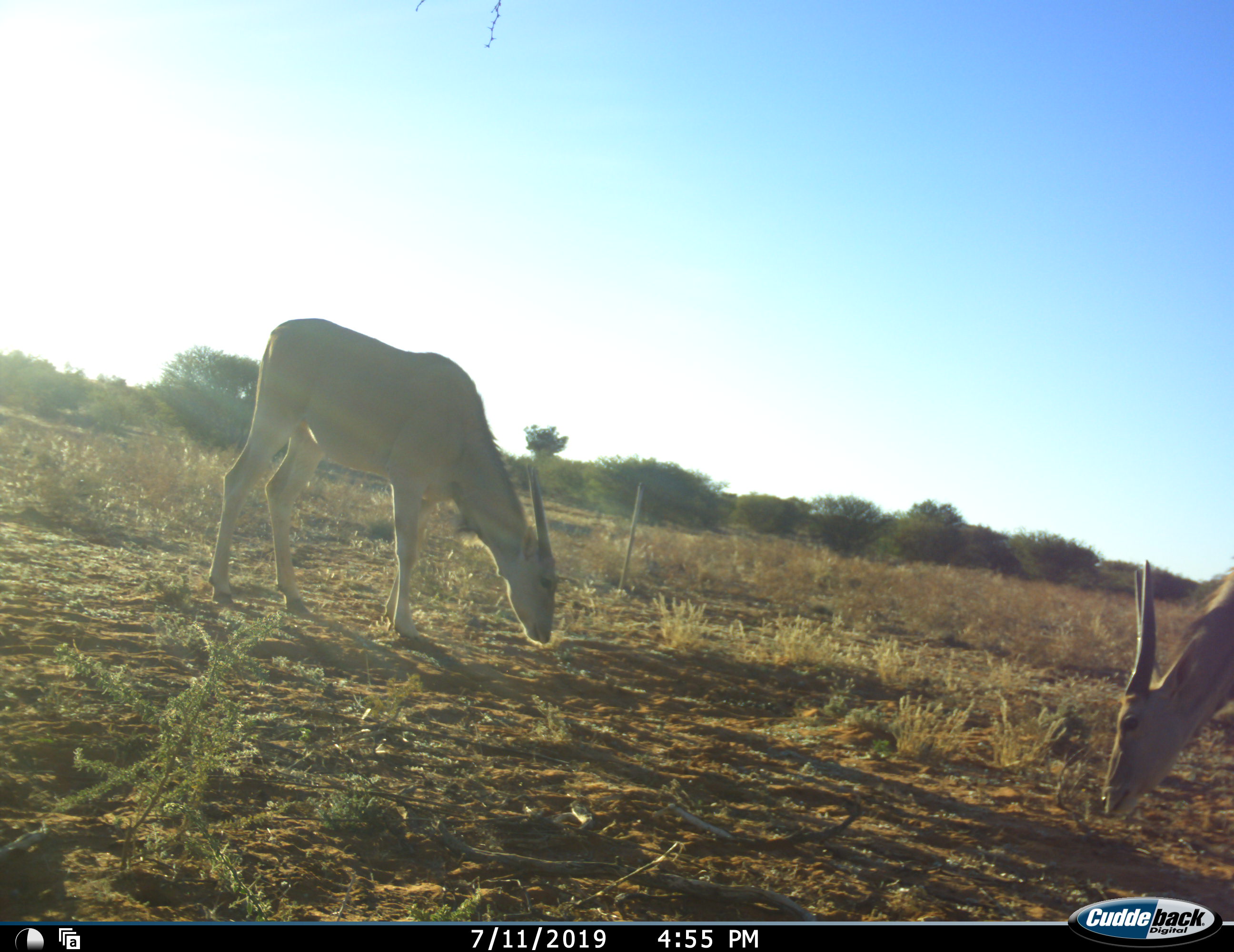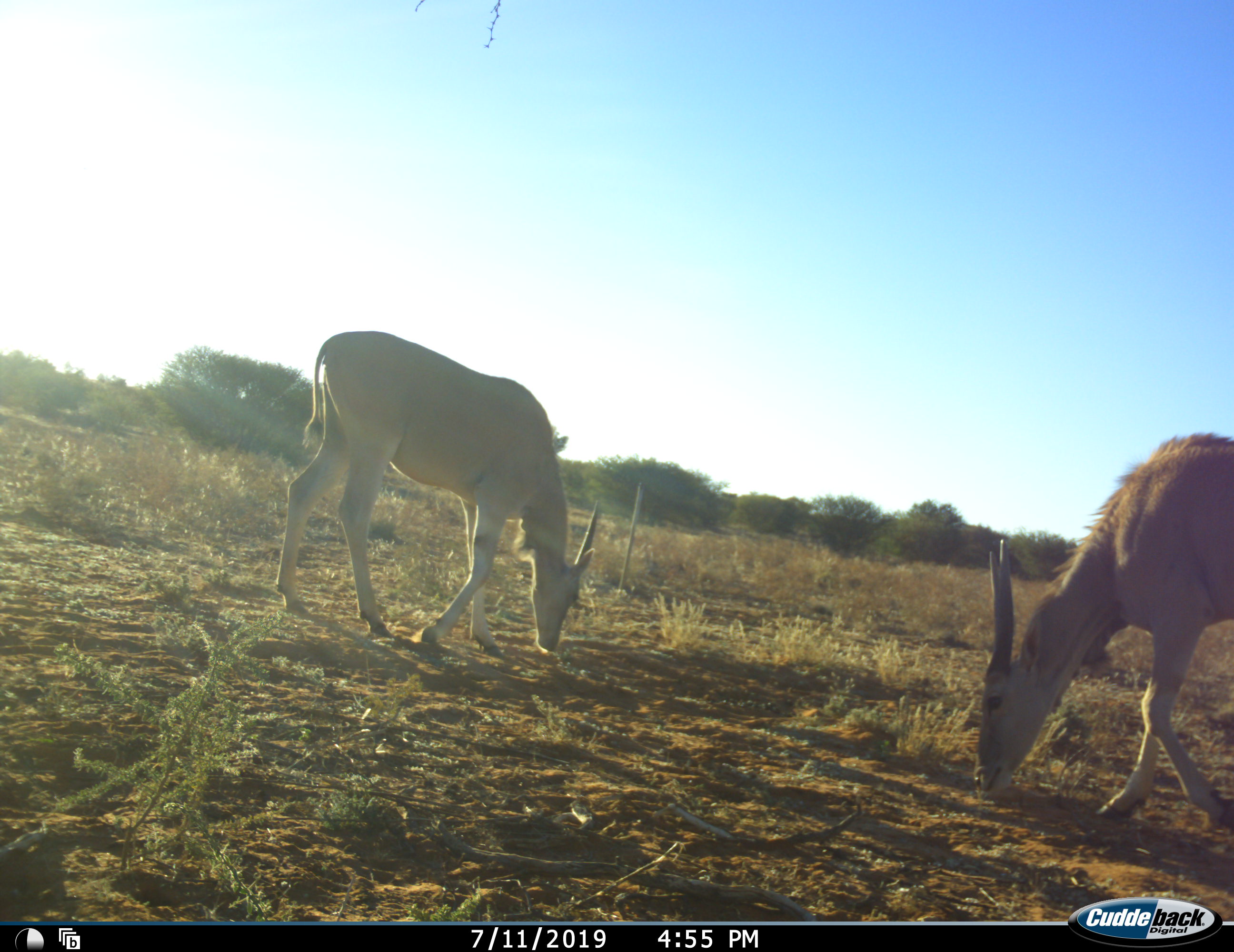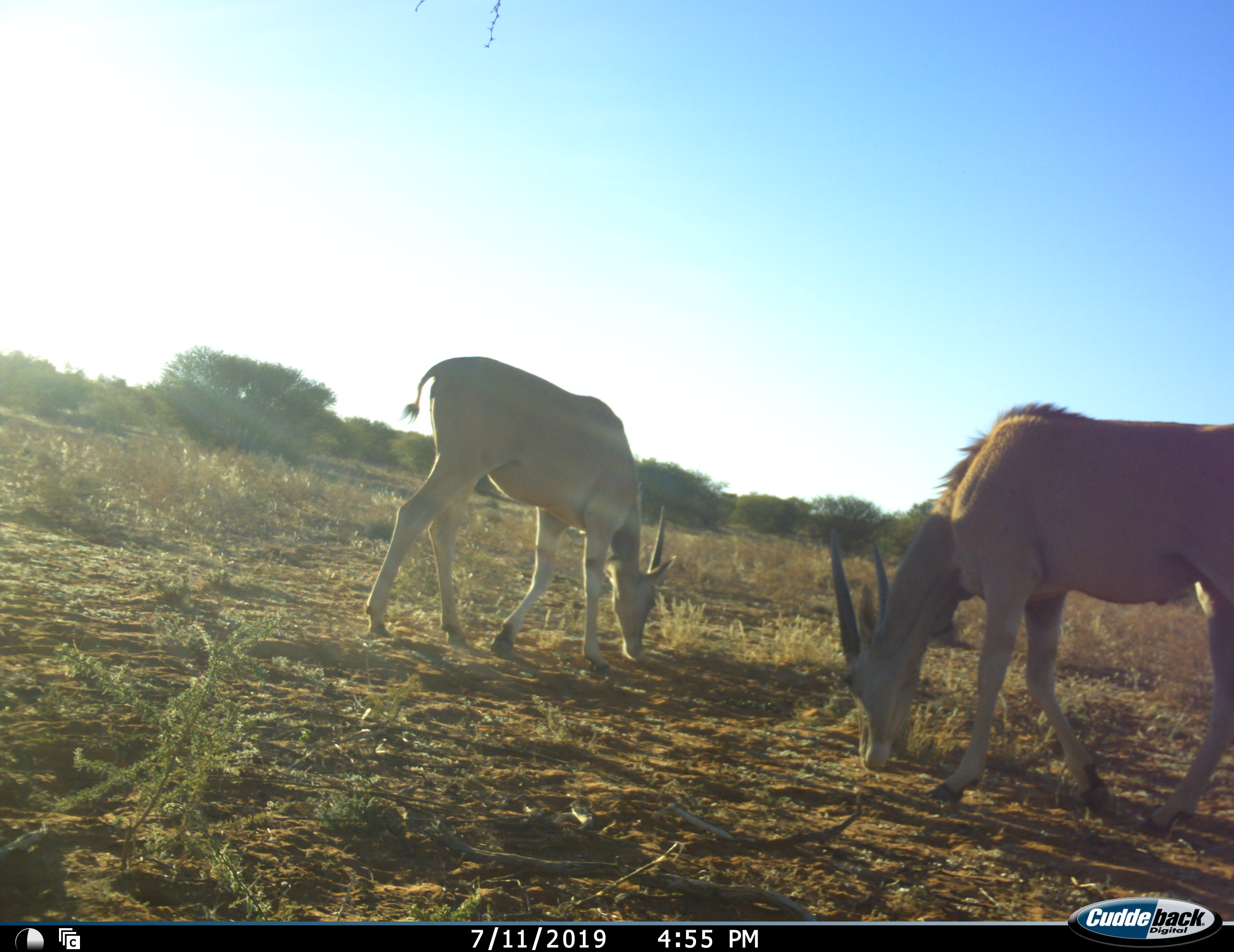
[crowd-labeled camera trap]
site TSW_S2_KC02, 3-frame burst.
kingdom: Animalia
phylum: Chordata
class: Mammalia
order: Artiodactyla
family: Bovidae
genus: Tragelaphus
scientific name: Tragelaphus oryx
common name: eland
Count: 2.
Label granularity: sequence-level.